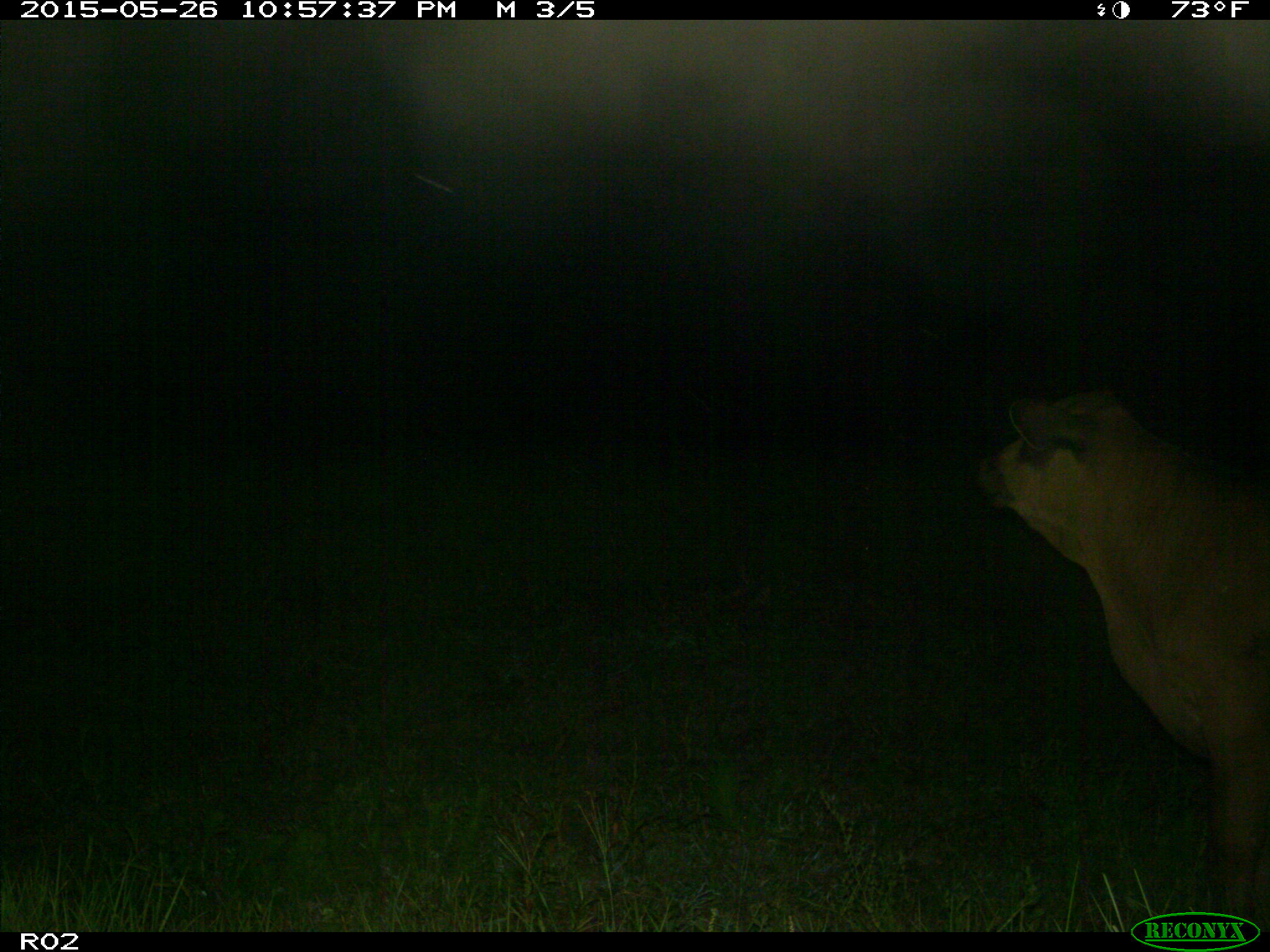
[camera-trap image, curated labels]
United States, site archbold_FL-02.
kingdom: Animalia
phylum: Chordata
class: Mammalia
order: Artiodactyla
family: Bovidae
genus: Bos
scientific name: Bos taurus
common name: domestic cow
Bos taurus (domestic cow).